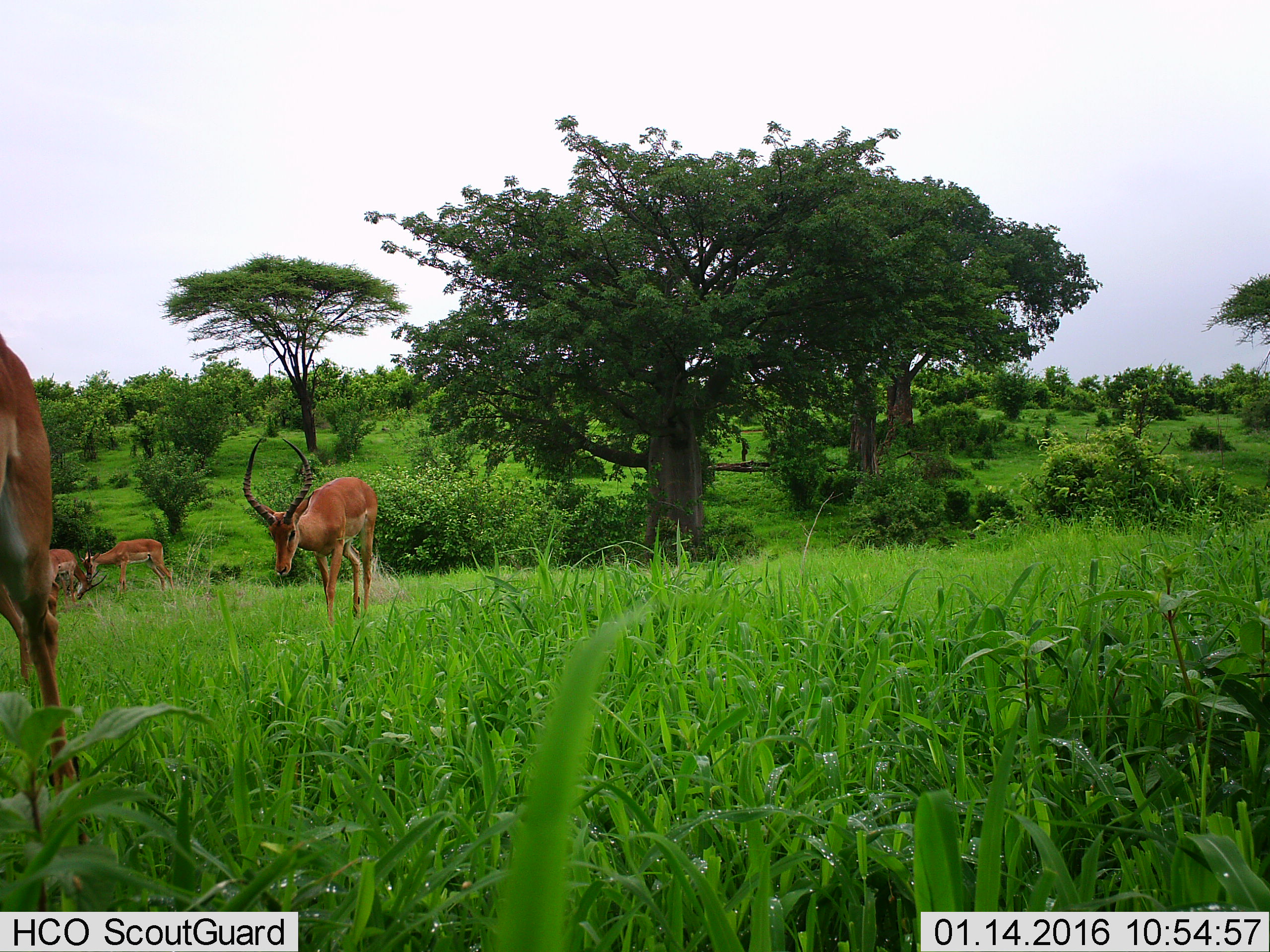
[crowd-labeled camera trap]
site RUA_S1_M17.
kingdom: Animalia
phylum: Chordata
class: Mammalia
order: Artiodactyla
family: Bovidae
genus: Aepyceros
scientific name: Aepyceros melampus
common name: impala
Impala (Aepyceros melampus), count 4. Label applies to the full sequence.